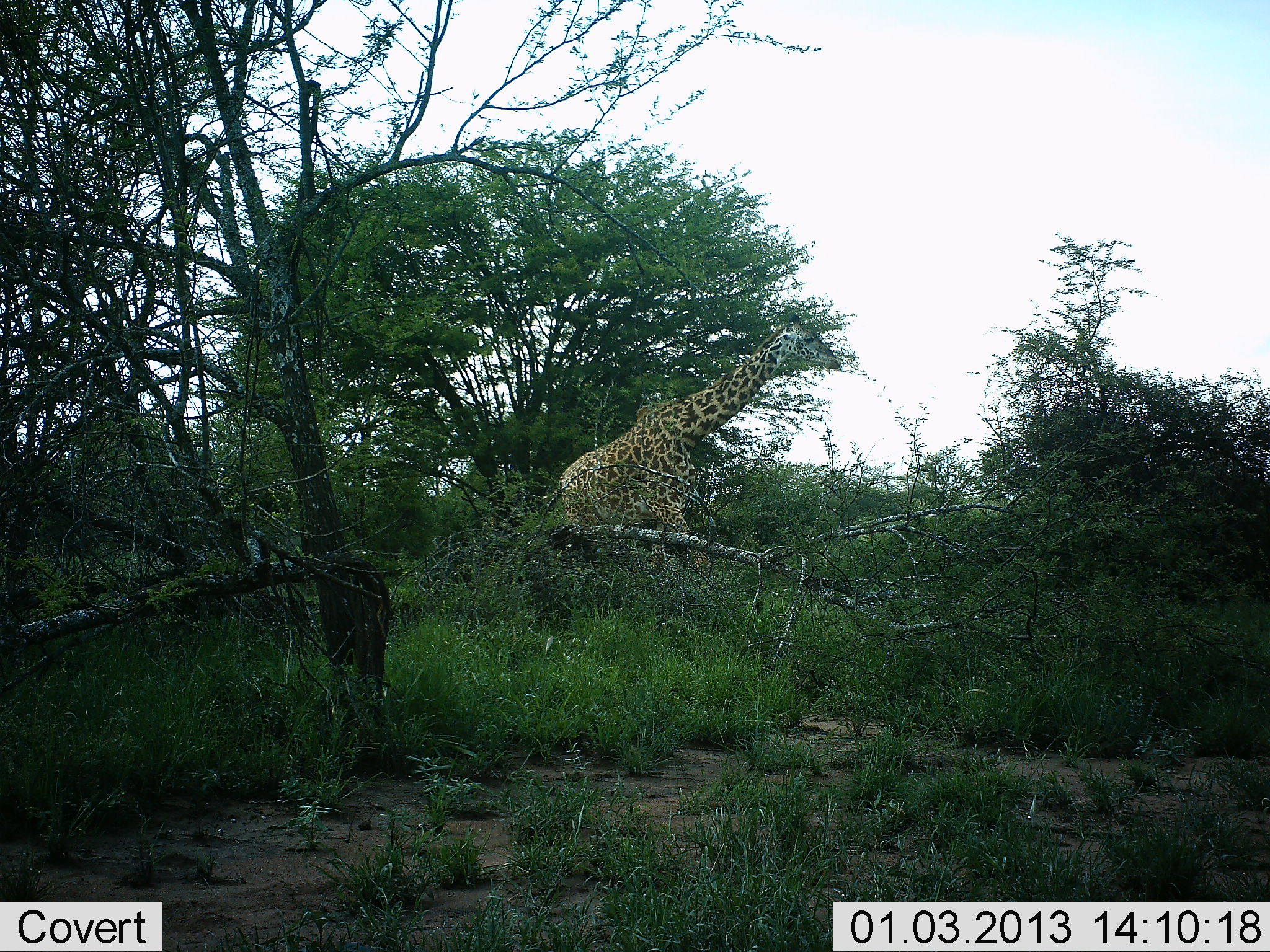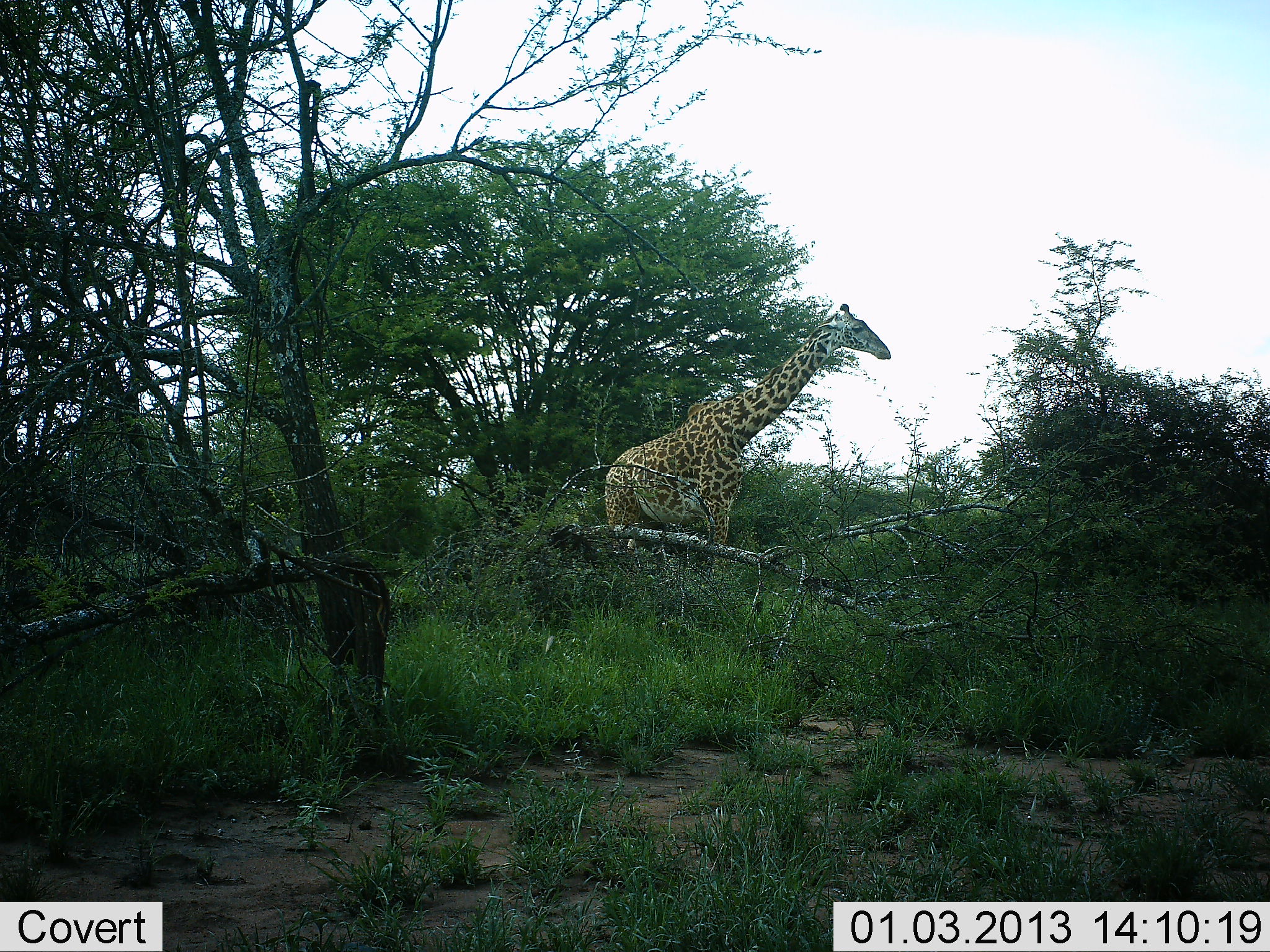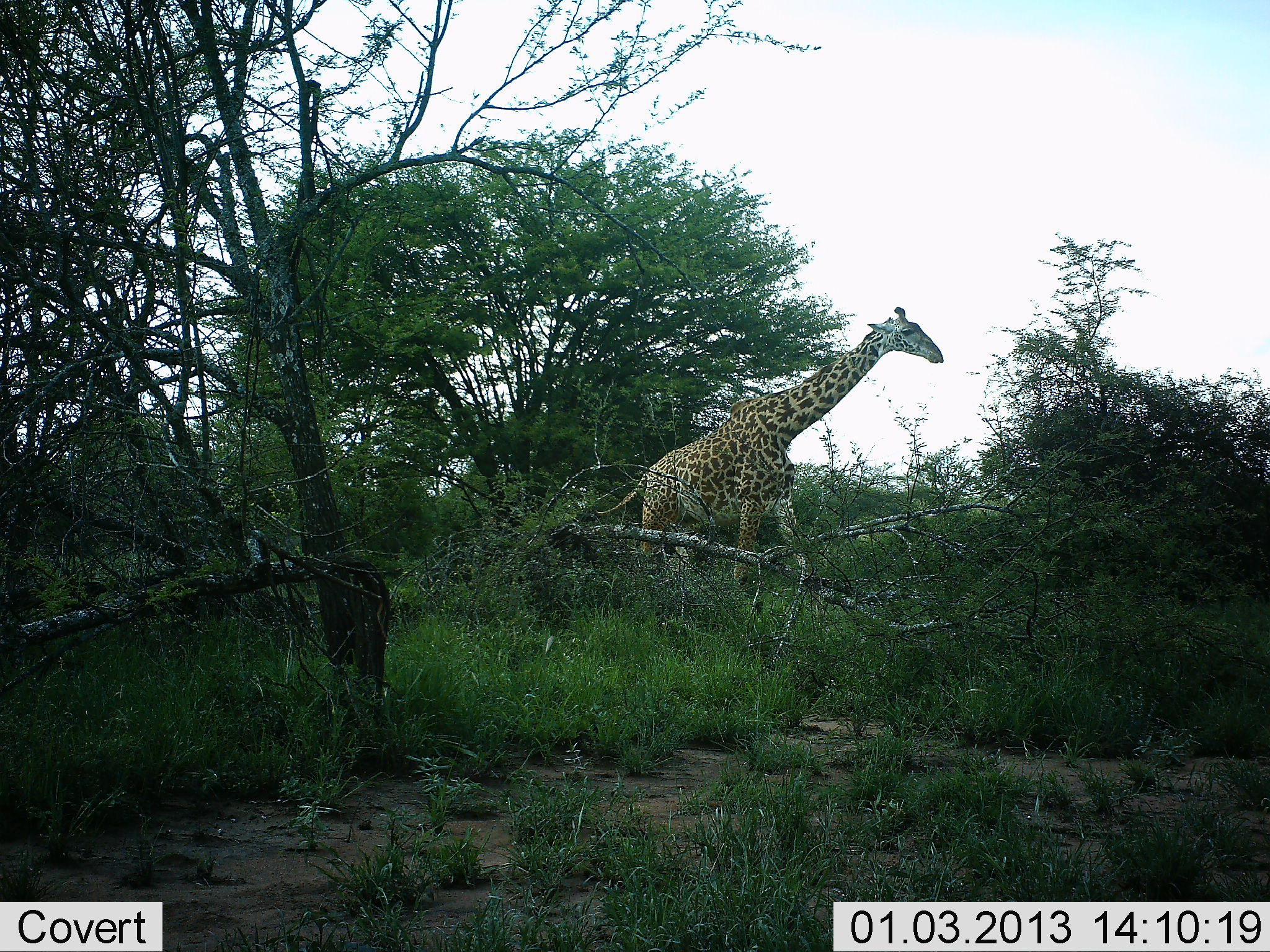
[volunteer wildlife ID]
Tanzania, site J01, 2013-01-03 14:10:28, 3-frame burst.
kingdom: Animalia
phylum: Chordata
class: Mammalia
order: Artiodactyla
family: Giraffidae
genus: Giraffa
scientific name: Giraffa camelopardalis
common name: giraffe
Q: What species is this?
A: Giraffe (Giraffa camelopardalis).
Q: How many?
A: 1.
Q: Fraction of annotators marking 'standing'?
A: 16%.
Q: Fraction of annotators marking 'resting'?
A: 0%.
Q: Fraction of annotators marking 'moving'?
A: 86%.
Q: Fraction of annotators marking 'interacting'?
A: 0%.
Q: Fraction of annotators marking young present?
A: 0%.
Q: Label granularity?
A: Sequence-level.